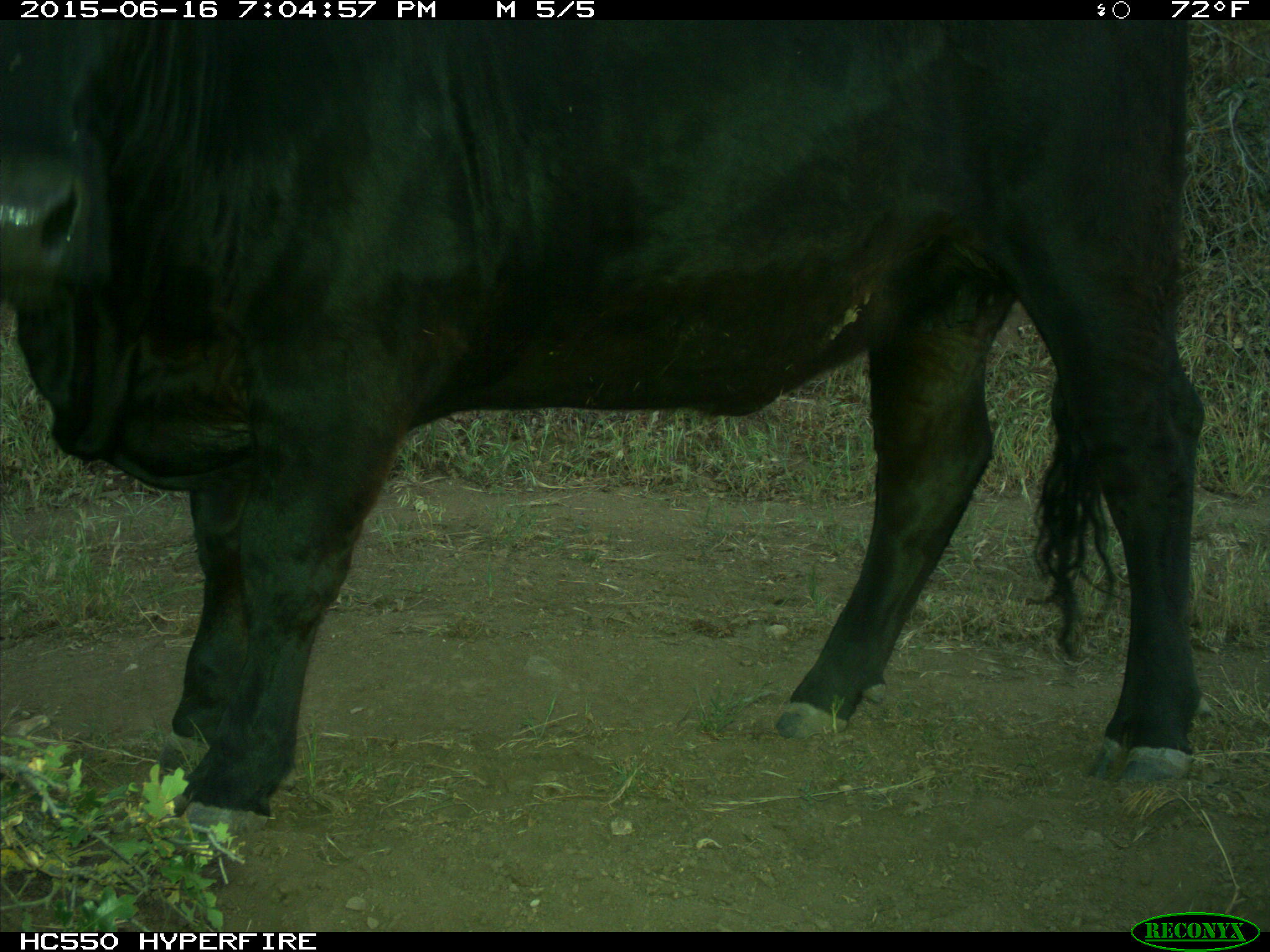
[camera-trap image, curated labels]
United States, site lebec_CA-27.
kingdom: Animalia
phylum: Chordata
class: Mammalia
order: Artiodactyla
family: Bovidae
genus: Bos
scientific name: Bos taurus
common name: domestic cow